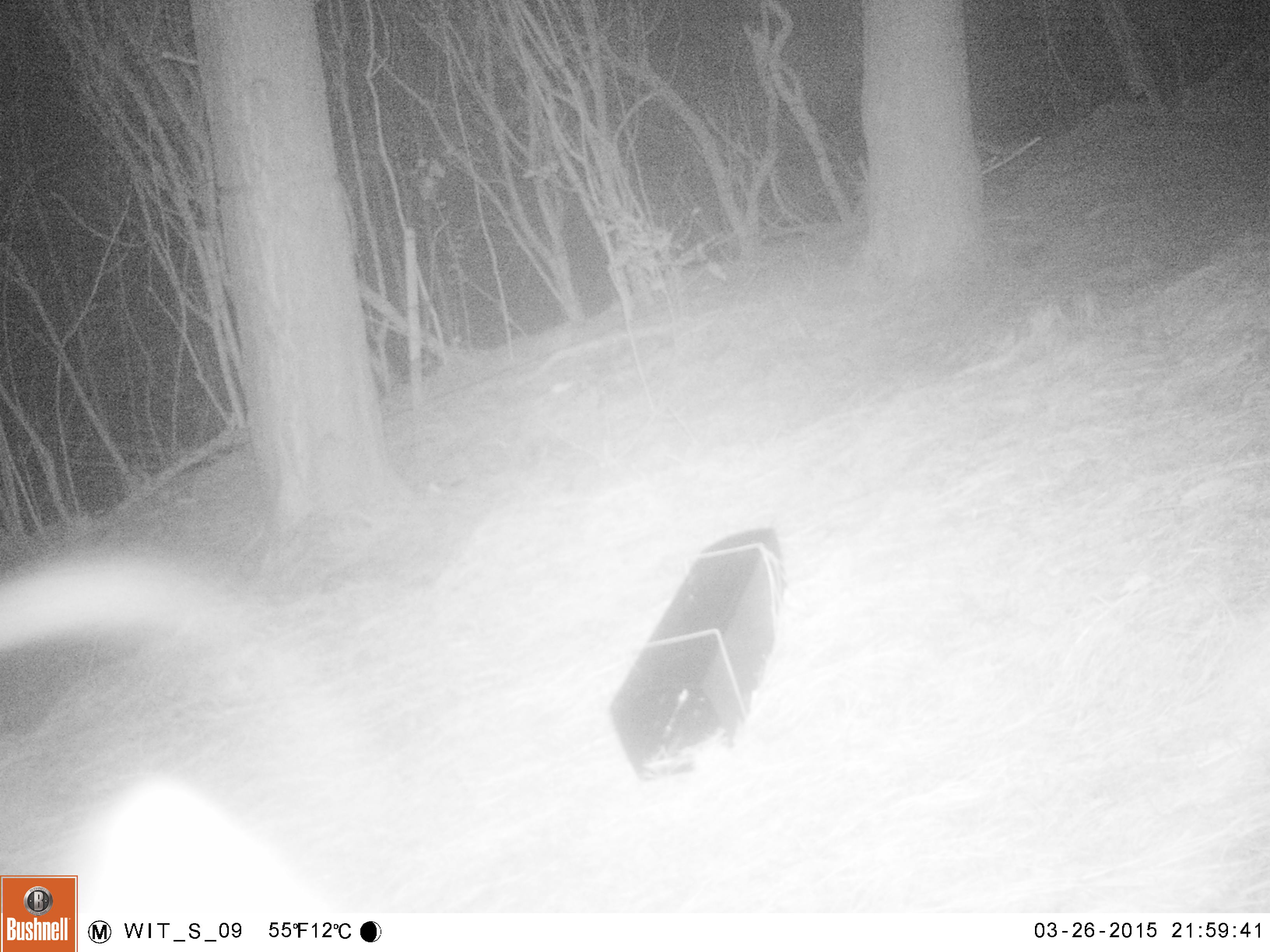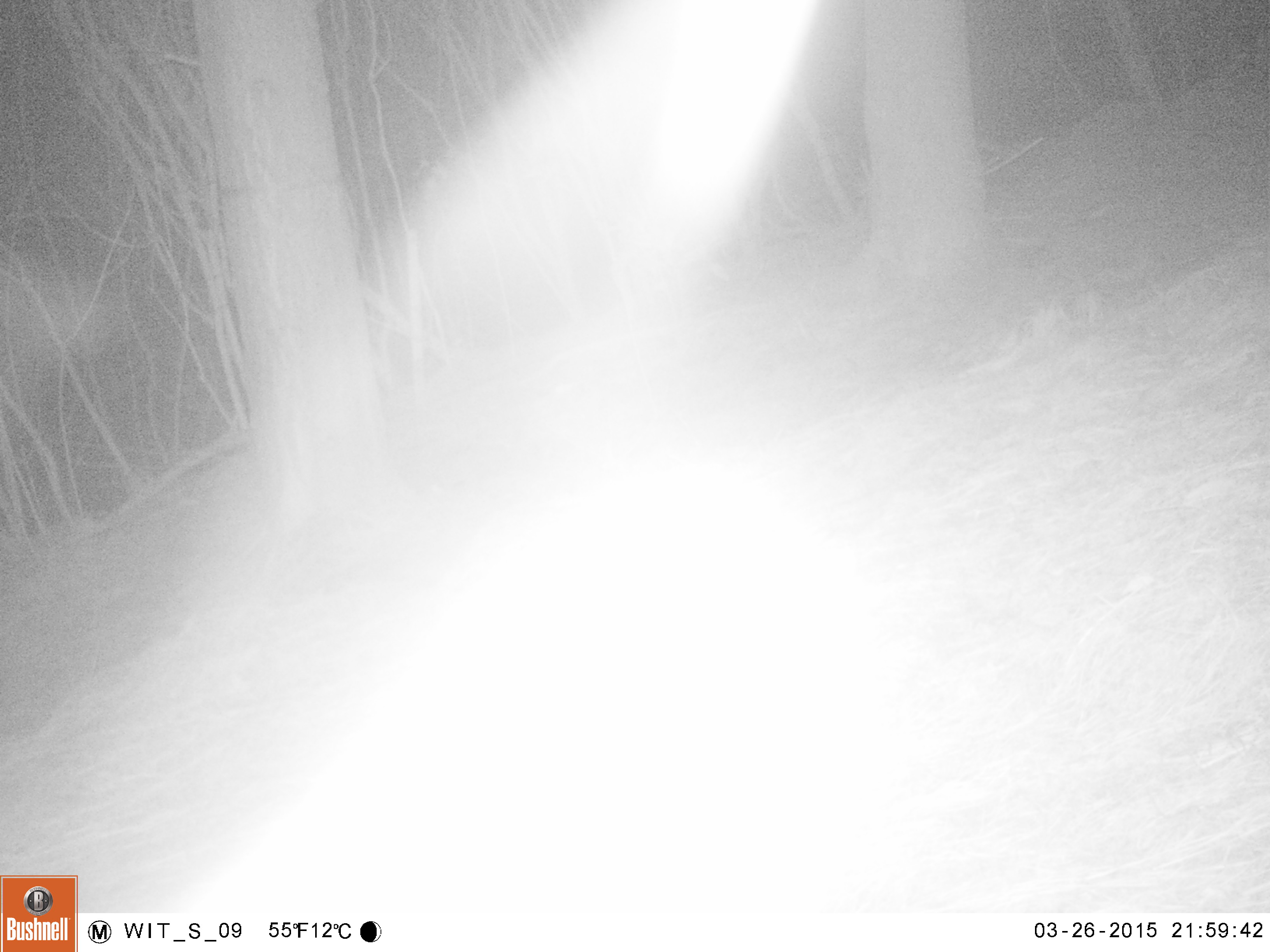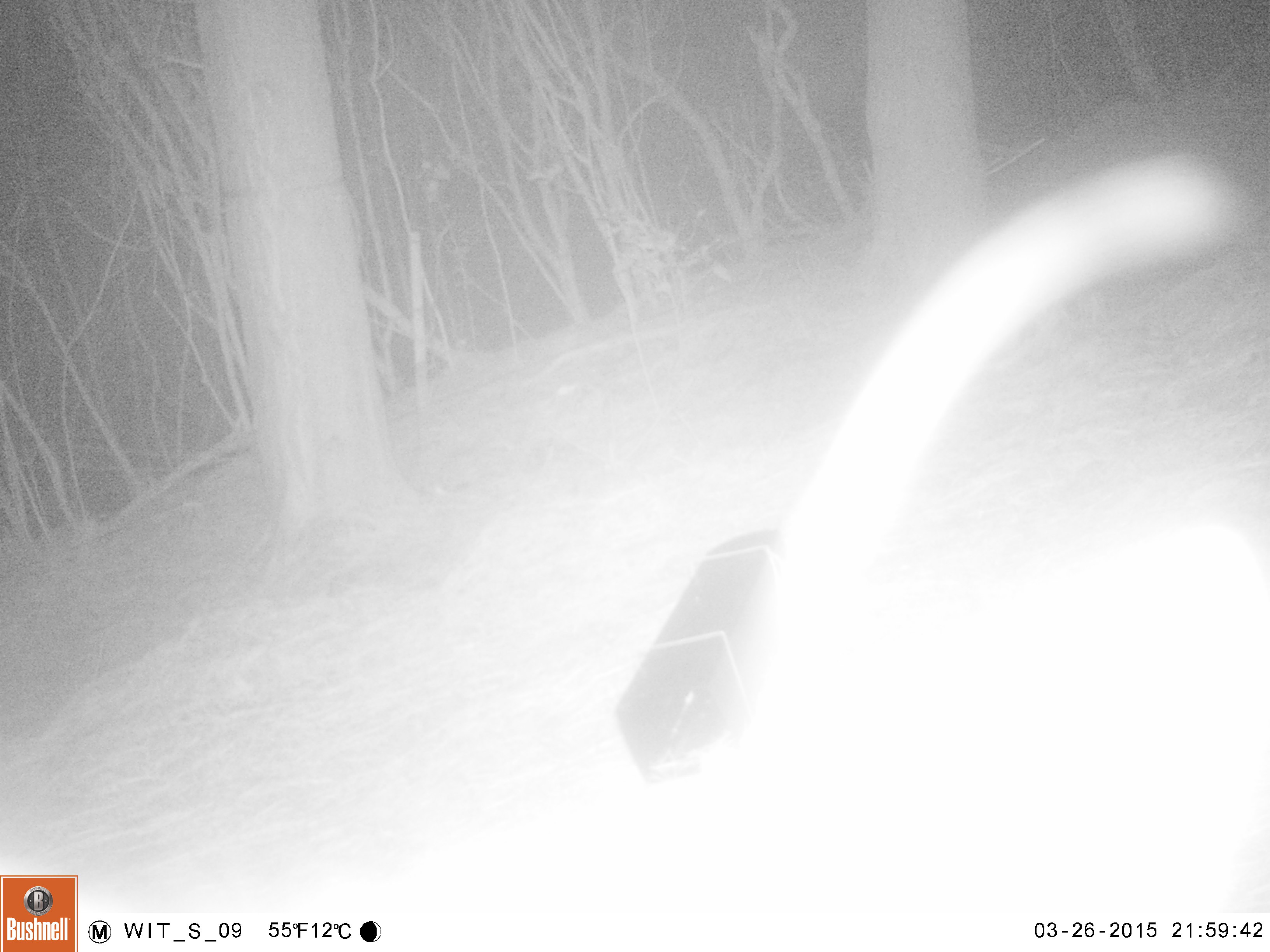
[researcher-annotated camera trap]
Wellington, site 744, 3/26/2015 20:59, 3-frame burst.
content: unidentified animal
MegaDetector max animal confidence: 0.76